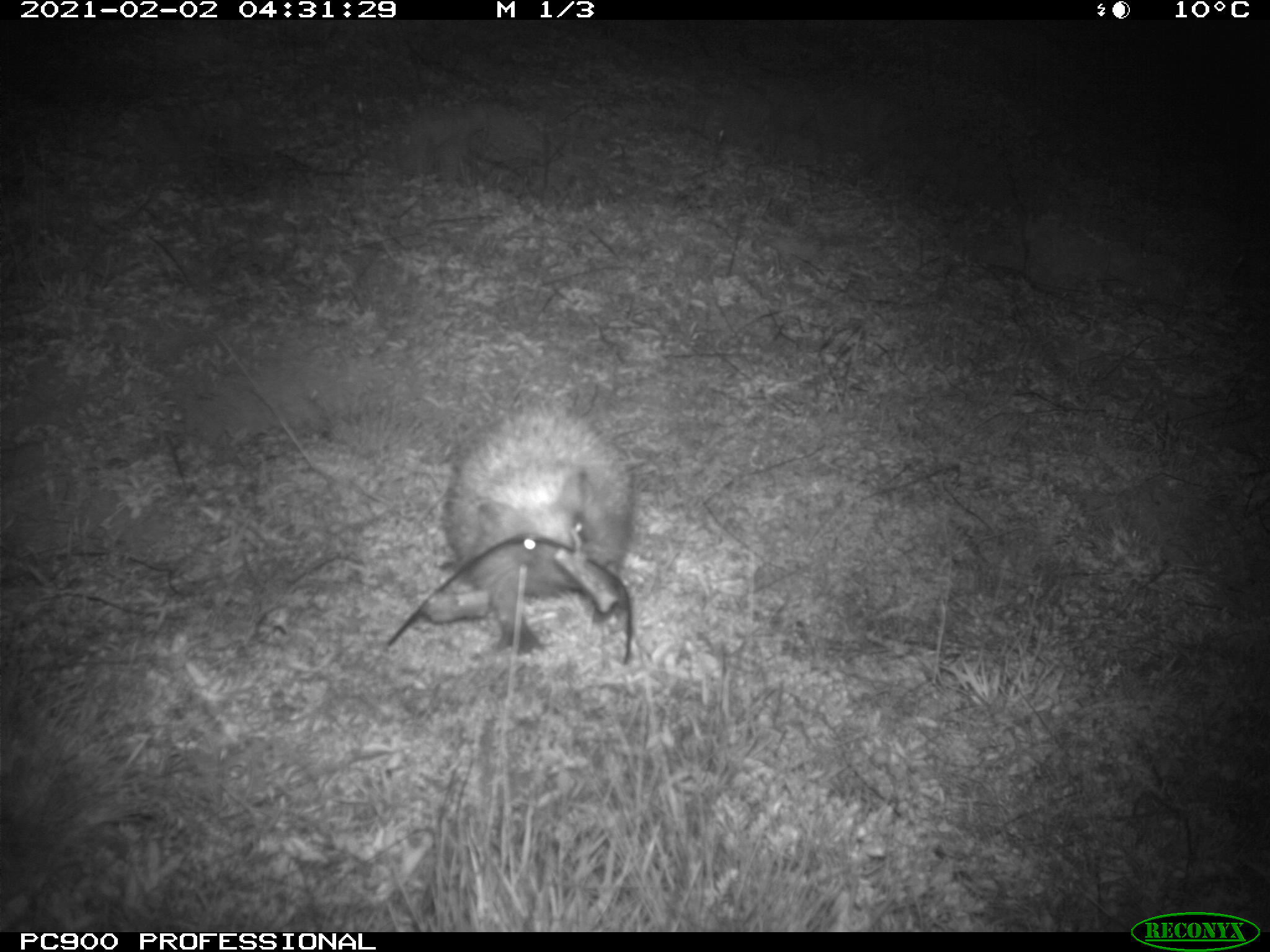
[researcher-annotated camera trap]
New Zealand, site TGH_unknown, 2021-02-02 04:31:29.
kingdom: Animalia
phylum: Chordata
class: Mammalia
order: Eulipotyphla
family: Erinaceidae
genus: Erinaceus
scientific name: Erinaceus europaeus europaeus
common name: european hedgehog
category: hedgehog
Hedgehog (european hedgehog) (Erinaceus europaeus europaeus).